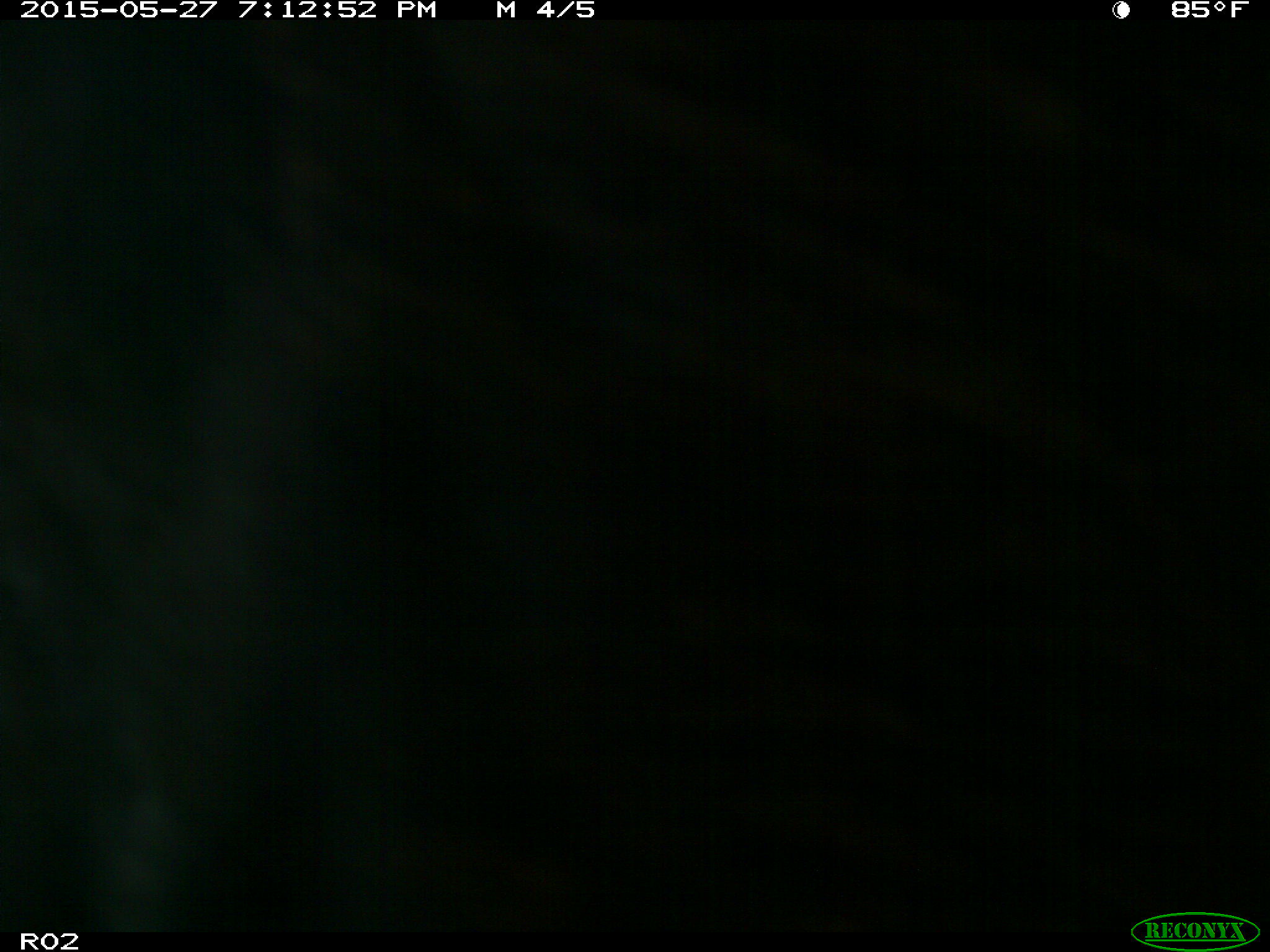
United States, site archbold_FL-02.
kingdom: Animalia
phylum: Chordata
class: Mammalia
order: Artiodactyla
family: Bovidae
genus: Bos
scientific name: Bos taurus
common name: domestic cow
Bos taurus (domestic cow).